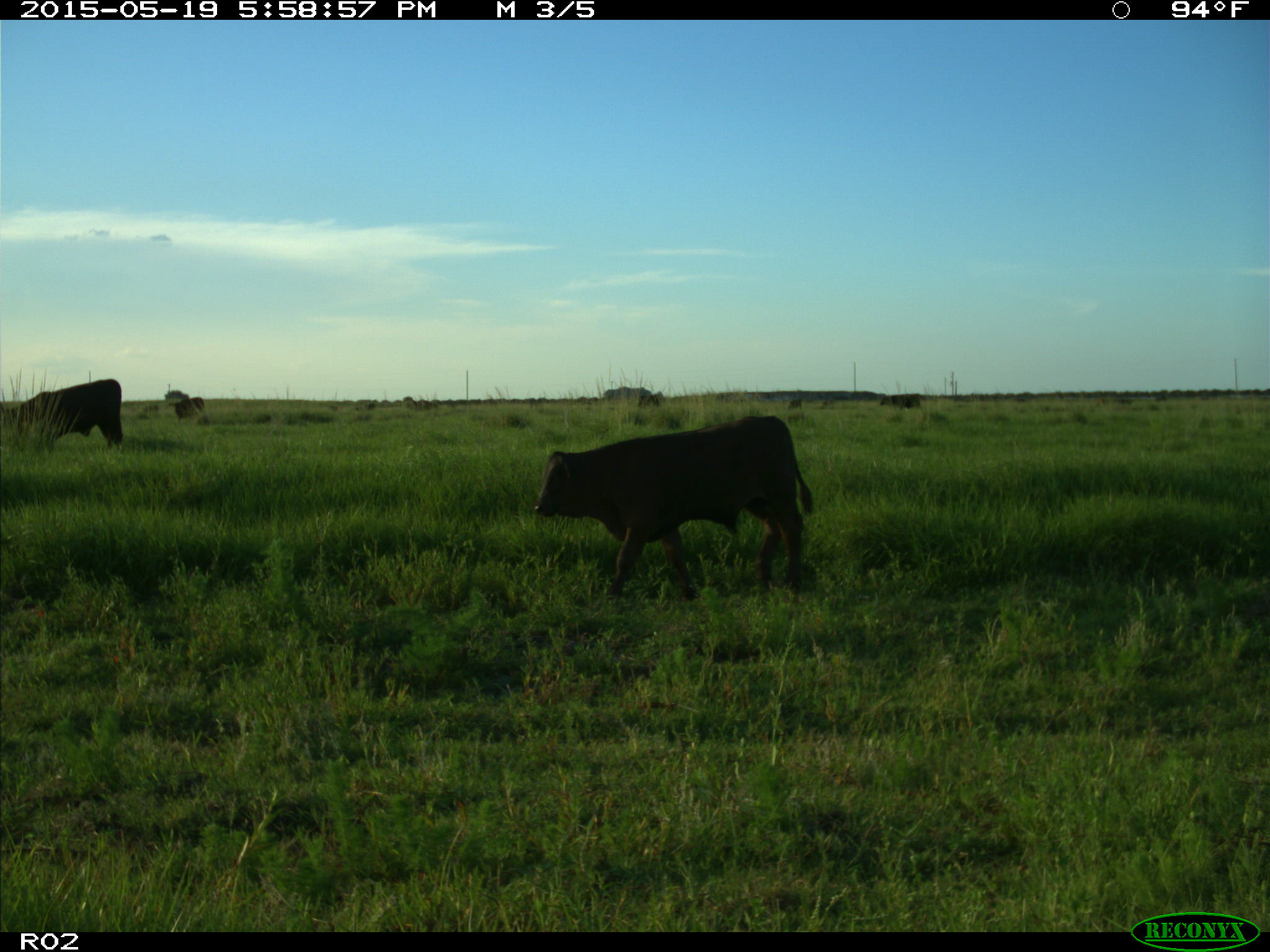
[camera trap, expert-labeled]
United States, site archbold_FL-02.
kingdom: Animalia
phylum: Chordata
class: Mammalia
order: Artiodactyla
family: Bovidae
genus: Bos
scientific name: Bos taurus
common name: domestic cow